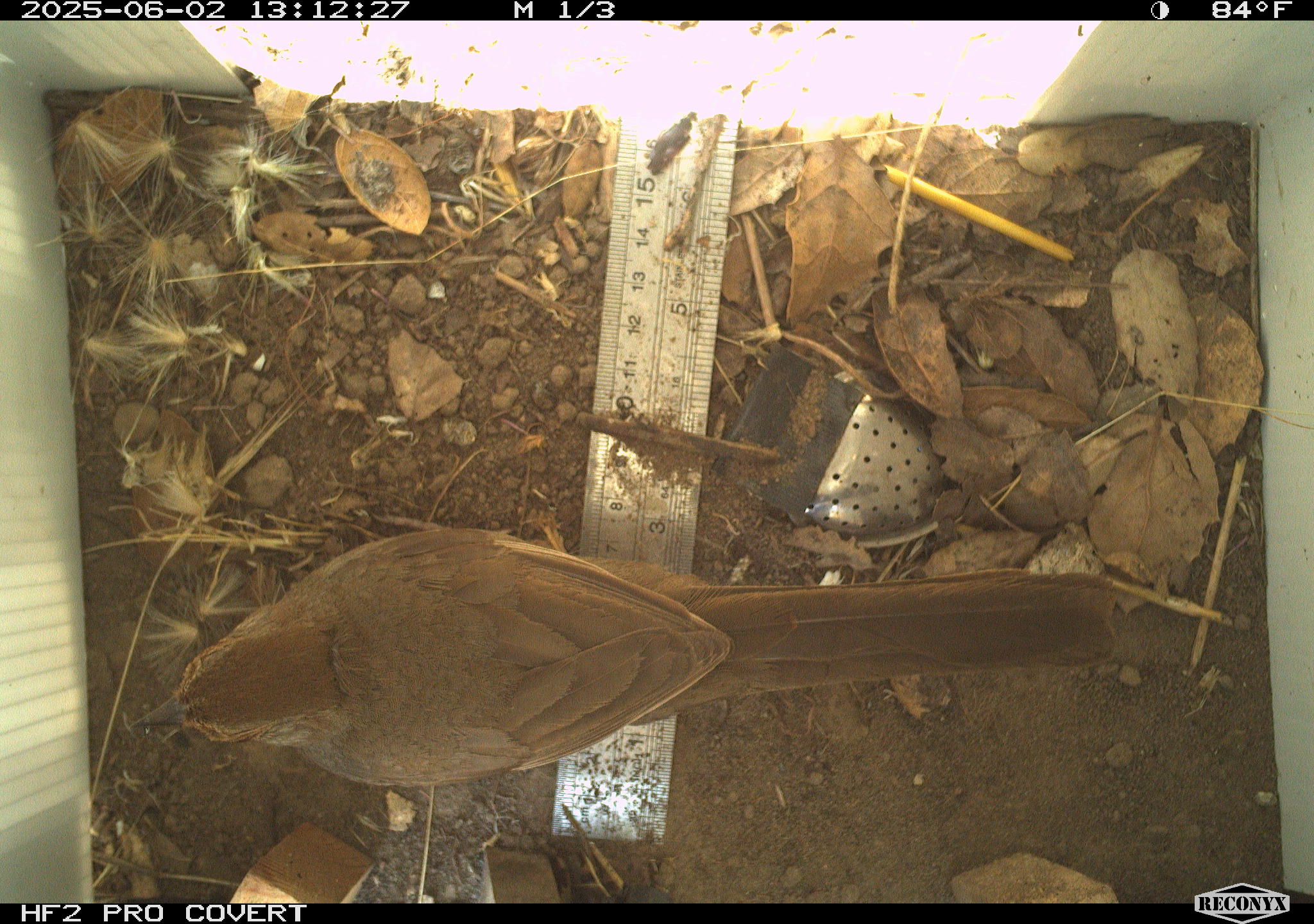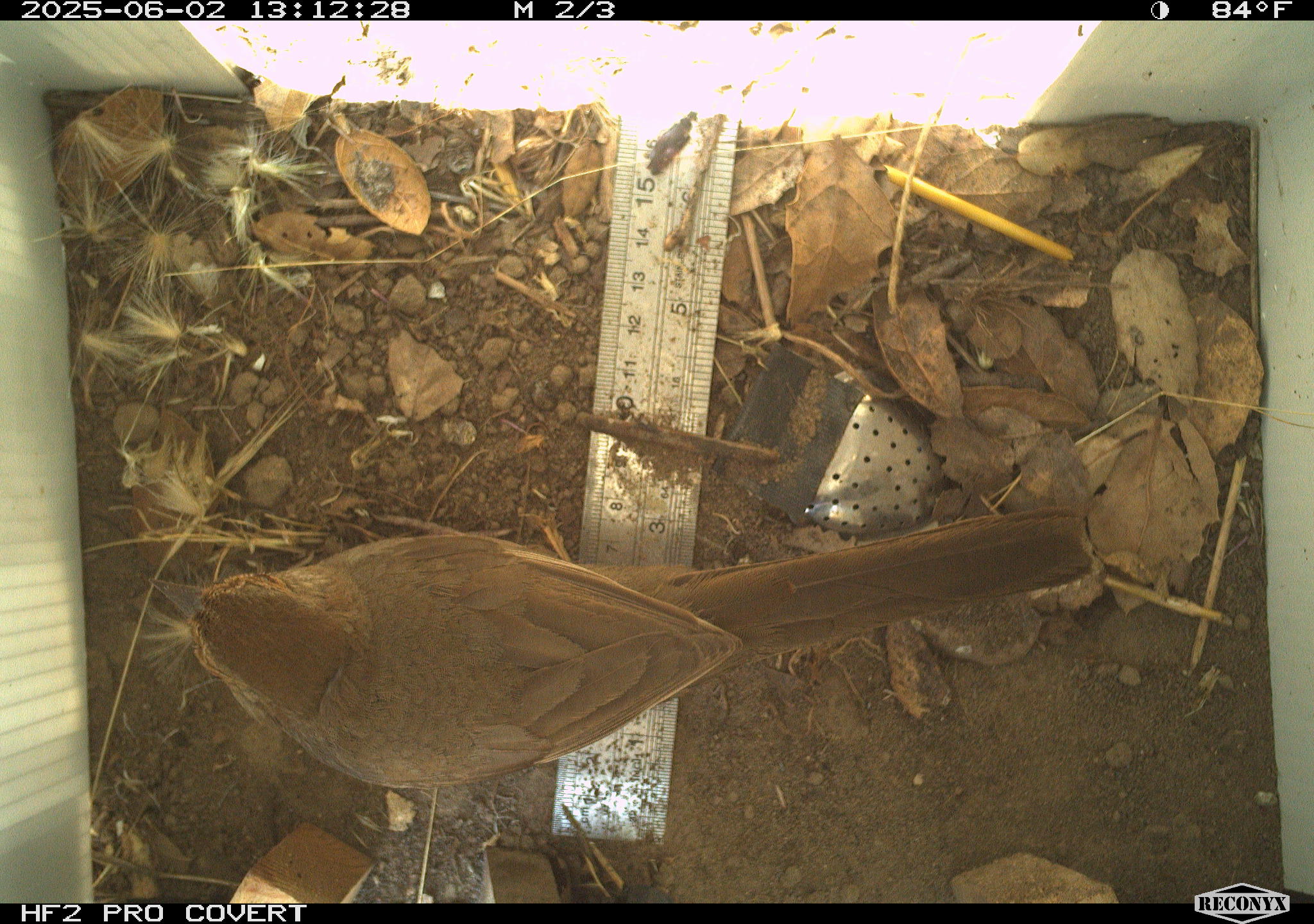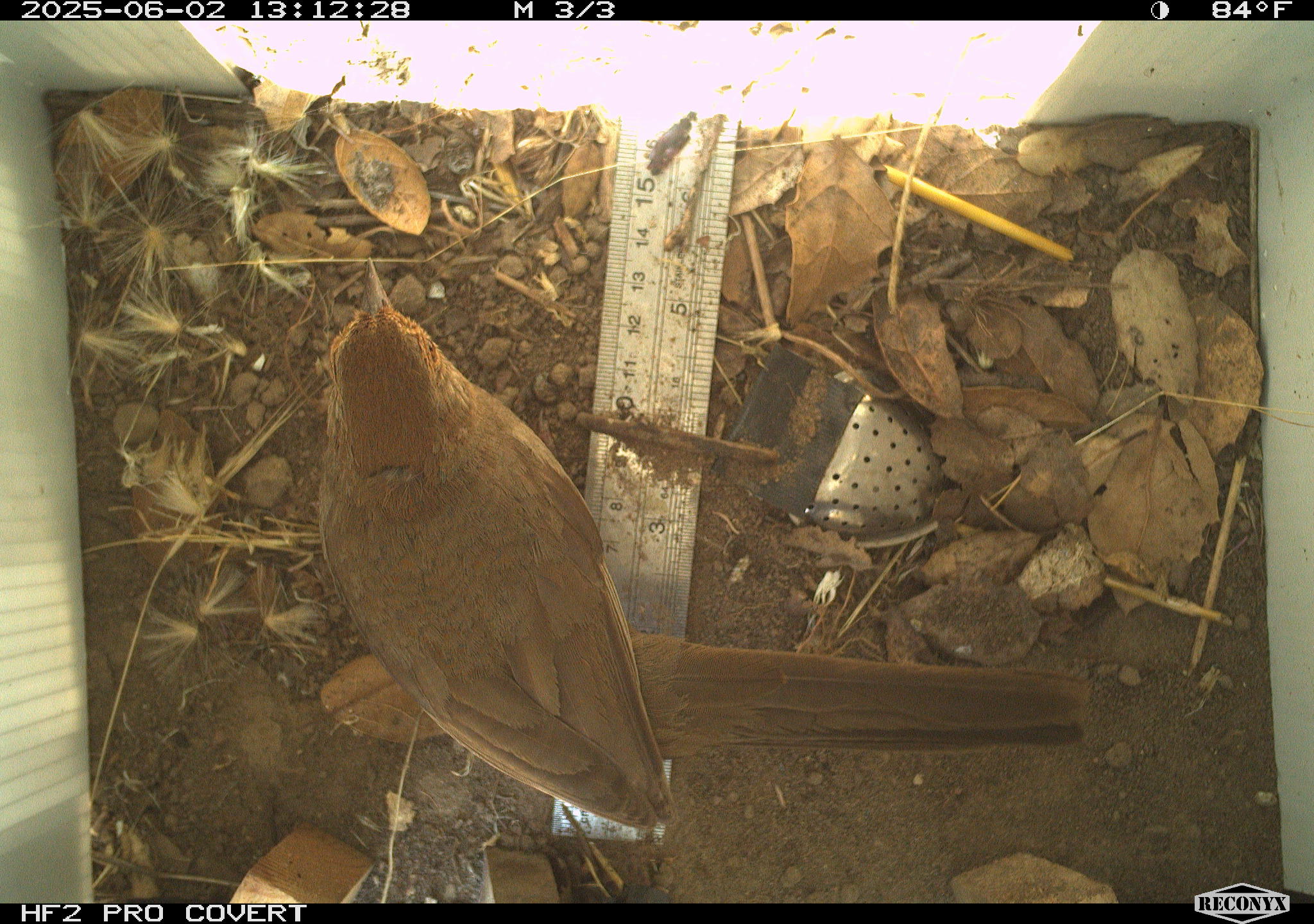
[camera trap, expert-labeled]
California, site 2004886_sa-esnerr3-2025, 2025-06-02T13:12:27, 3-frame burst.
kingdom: Animalia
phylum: Chordata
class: Aves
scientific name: Aves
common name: bird